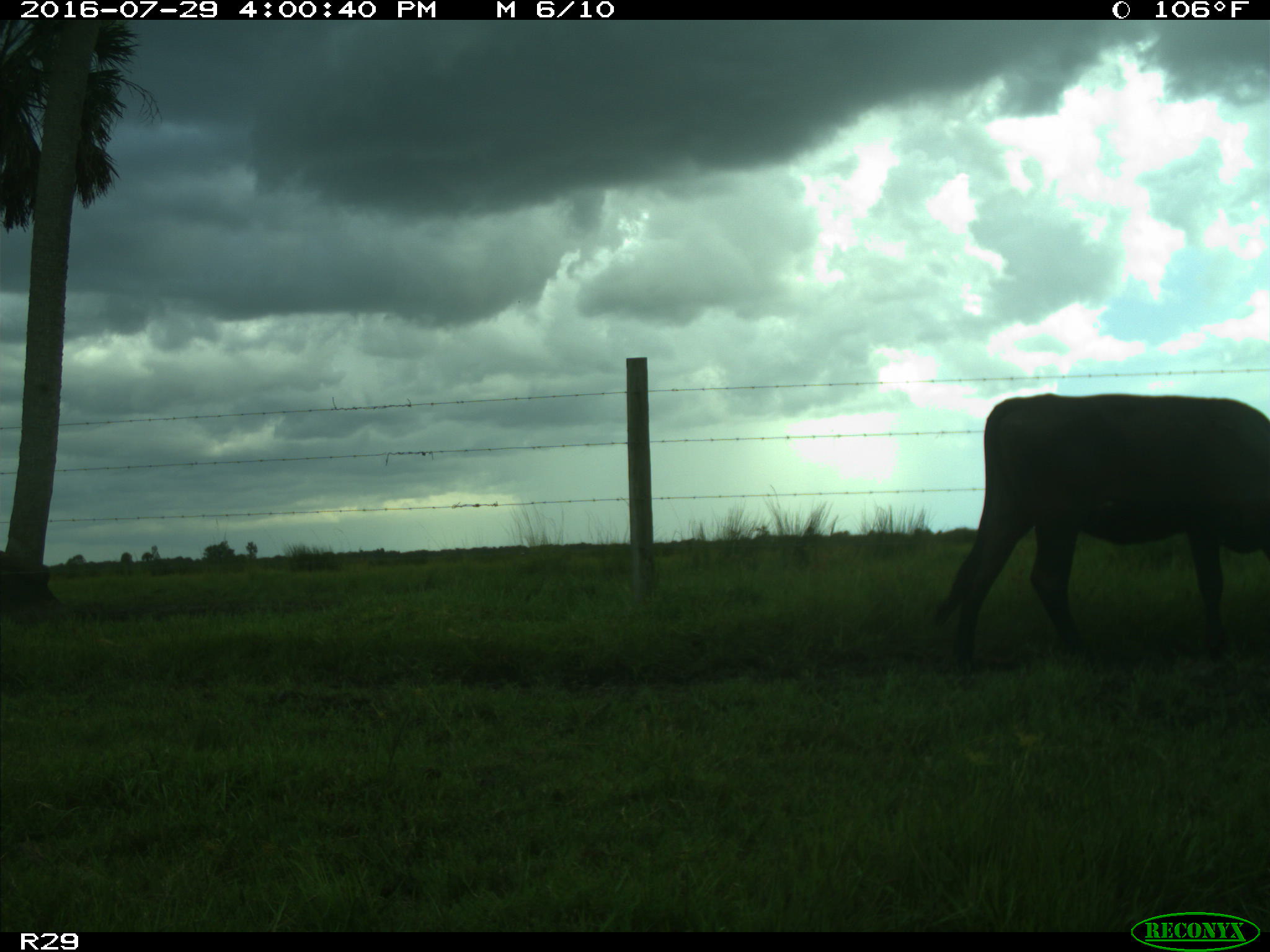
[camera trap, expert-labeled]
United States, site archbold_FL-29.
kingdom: Animalia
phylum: Chordata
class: Mammalia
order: Artiodactyla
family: Bovidae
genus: Bos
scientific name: Bos taurus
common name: domestic cow